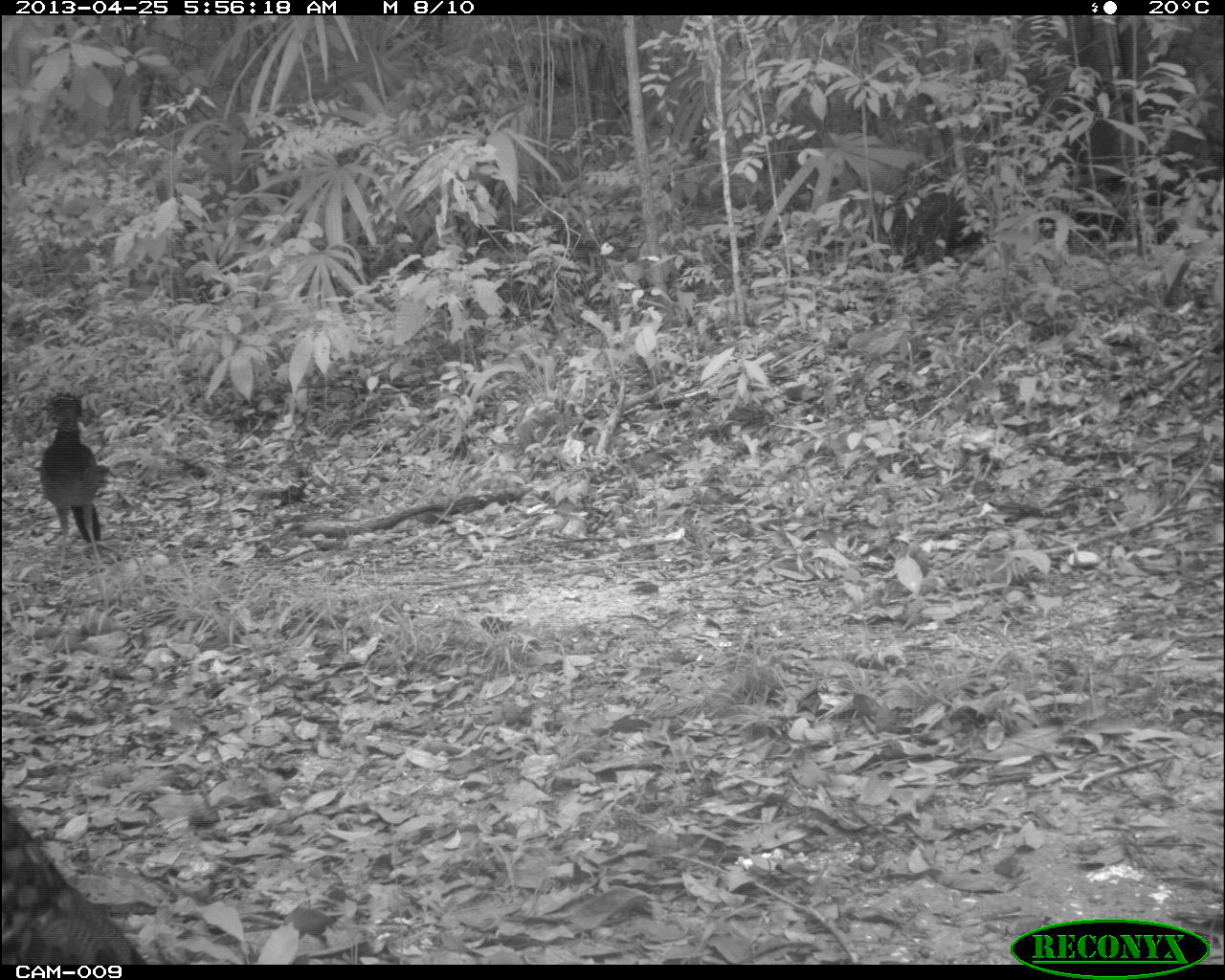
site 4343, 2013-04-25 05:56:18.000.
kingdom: Animalia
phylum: Chordata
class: Aves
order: Galliformes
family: Phasianidae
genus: Meleagris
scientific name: Meleagris ocellata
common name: ocellated turkey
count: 1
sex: female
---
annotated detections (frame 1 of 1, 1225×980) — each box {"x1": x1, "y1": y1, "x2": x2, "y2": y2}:
meleagris ocellata: {"x1": 0, "y1": 803, "x2": 147, "y2": 965}; {"x1": 38, "y1": 392, "x2": 107, "y2": 576}